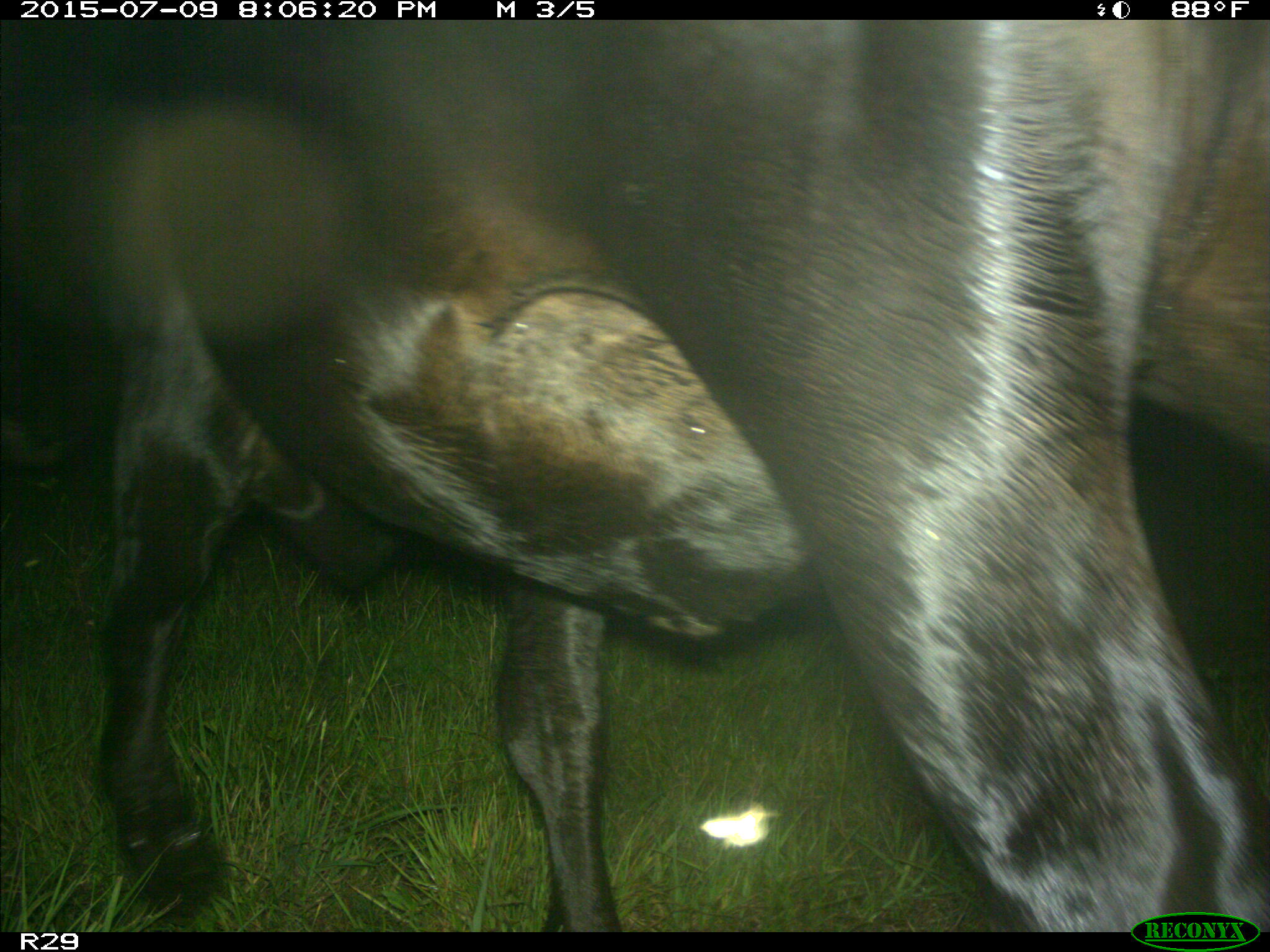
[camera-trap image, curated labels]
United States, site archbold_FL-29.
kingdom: Animalia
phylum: Chordata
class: Mammalia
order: Artiodactyla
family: Bovidae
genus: Bos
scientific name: Bos taurus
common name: domestic cow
Bos taurus (domestic cow).